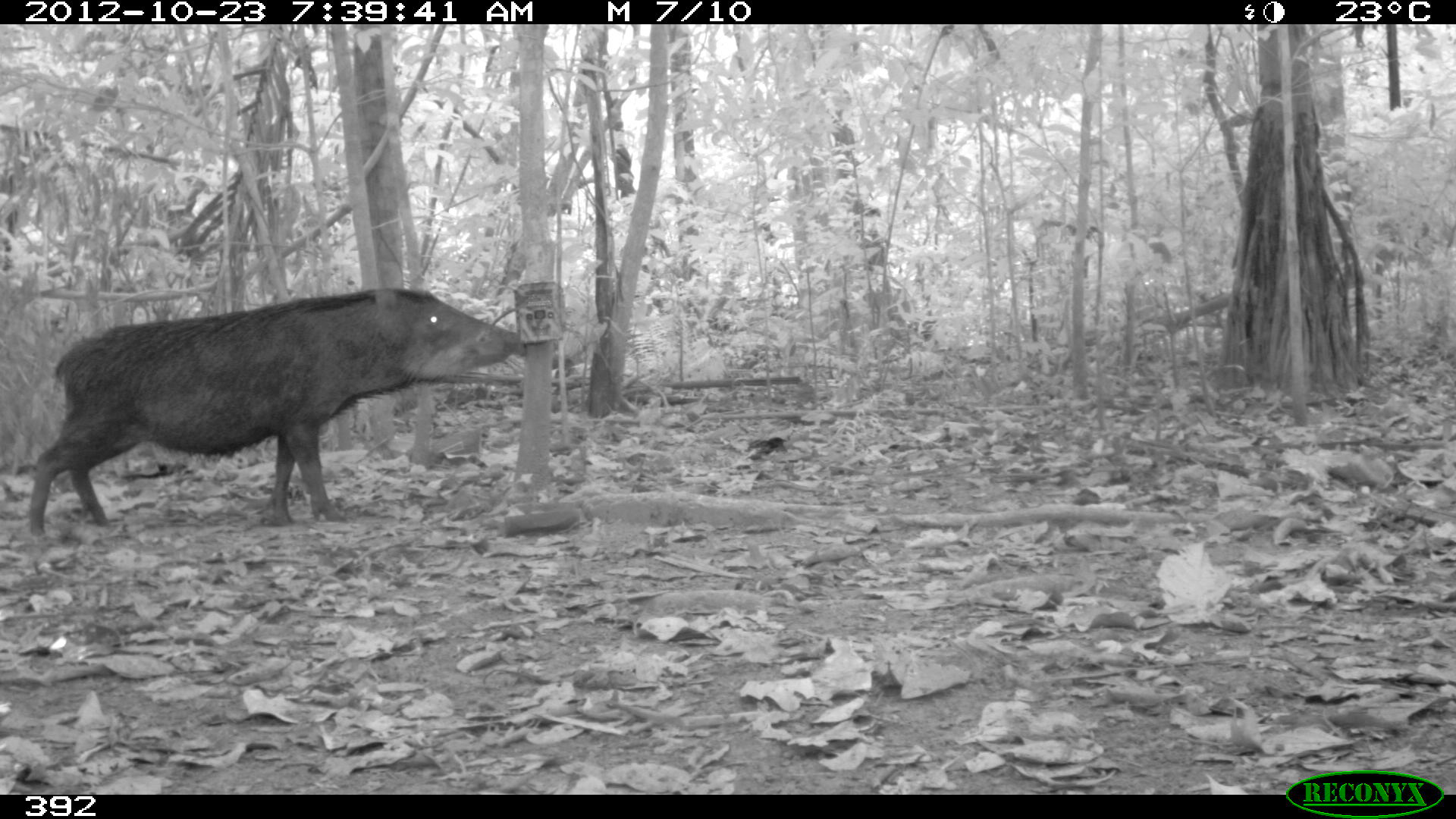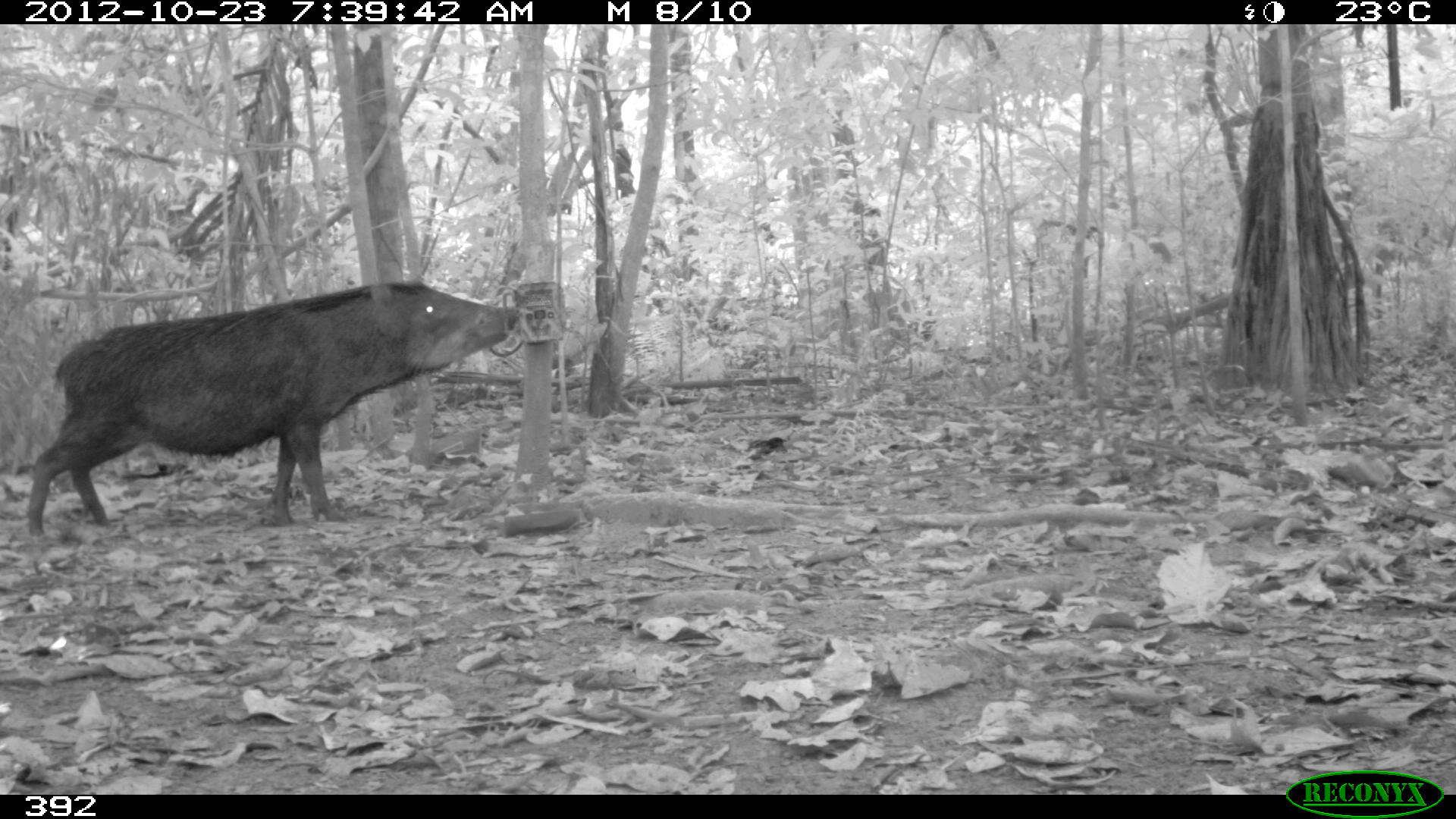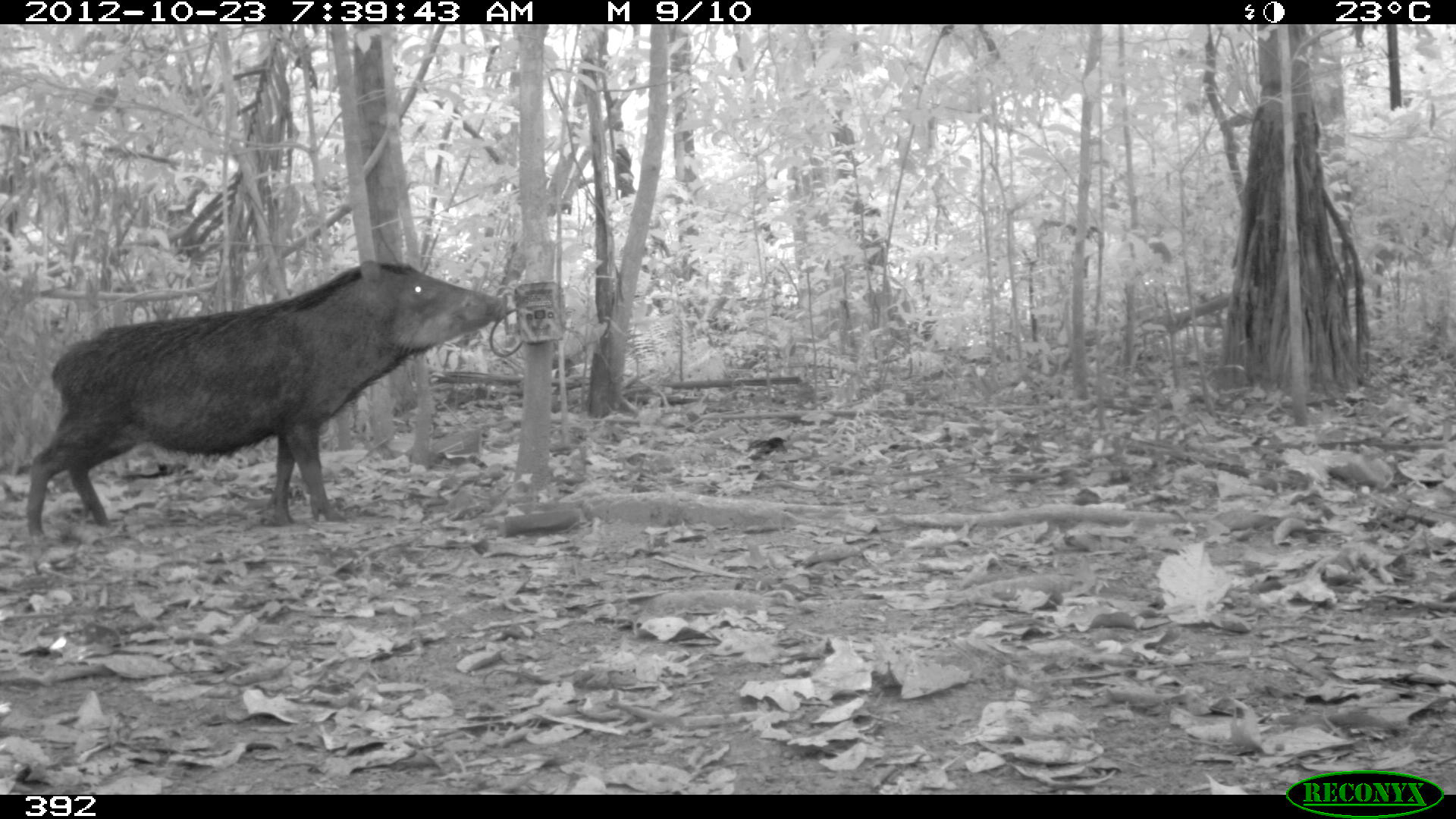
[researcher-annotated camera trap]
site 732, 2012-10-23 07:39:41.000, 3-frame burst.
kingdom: Animalia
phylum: Chordata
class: Mammalia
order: Artiodactyla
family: Tayassuidae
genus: Tayassu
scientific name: Tayassu pecari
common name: white-lipped peccary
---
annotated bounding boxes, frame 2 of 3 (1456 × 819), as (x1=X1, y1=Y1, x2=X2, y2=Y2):
tayassu pecari: (x1=26, y1=278, x2=520, y2=537)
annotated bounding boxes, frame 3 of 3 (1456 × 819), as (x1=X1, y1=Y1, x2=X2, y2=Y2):
tayassu pecari: (x1=25, y1=260, x2=508, y2=549)